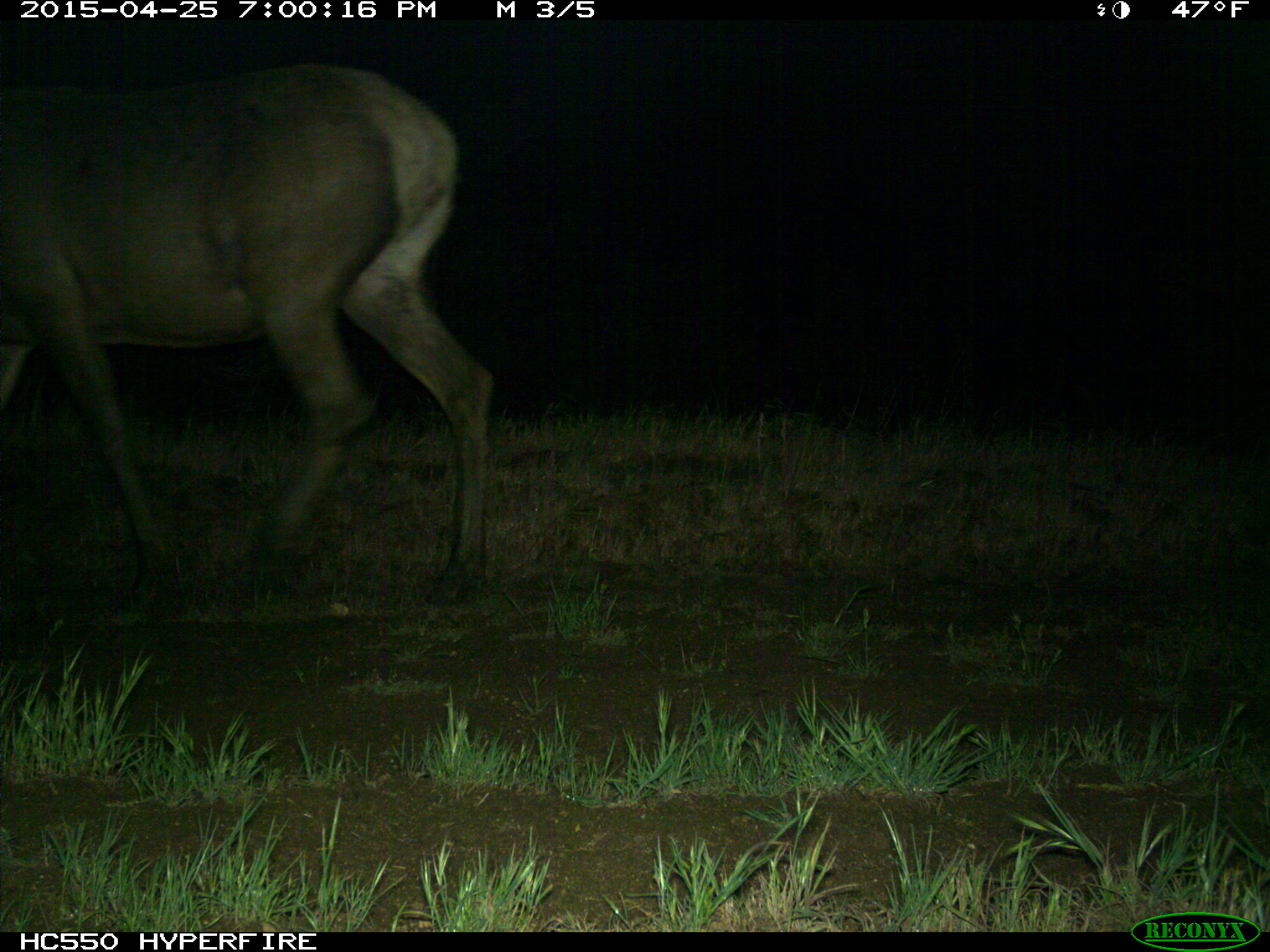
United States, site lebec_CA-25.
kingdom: Animalia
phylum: Chordata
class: Mammalia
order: Artiodactyla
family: Cervidae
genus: Cervus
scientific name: Cervus canadensis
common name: elk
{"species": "Cervus canadensis (elk)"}